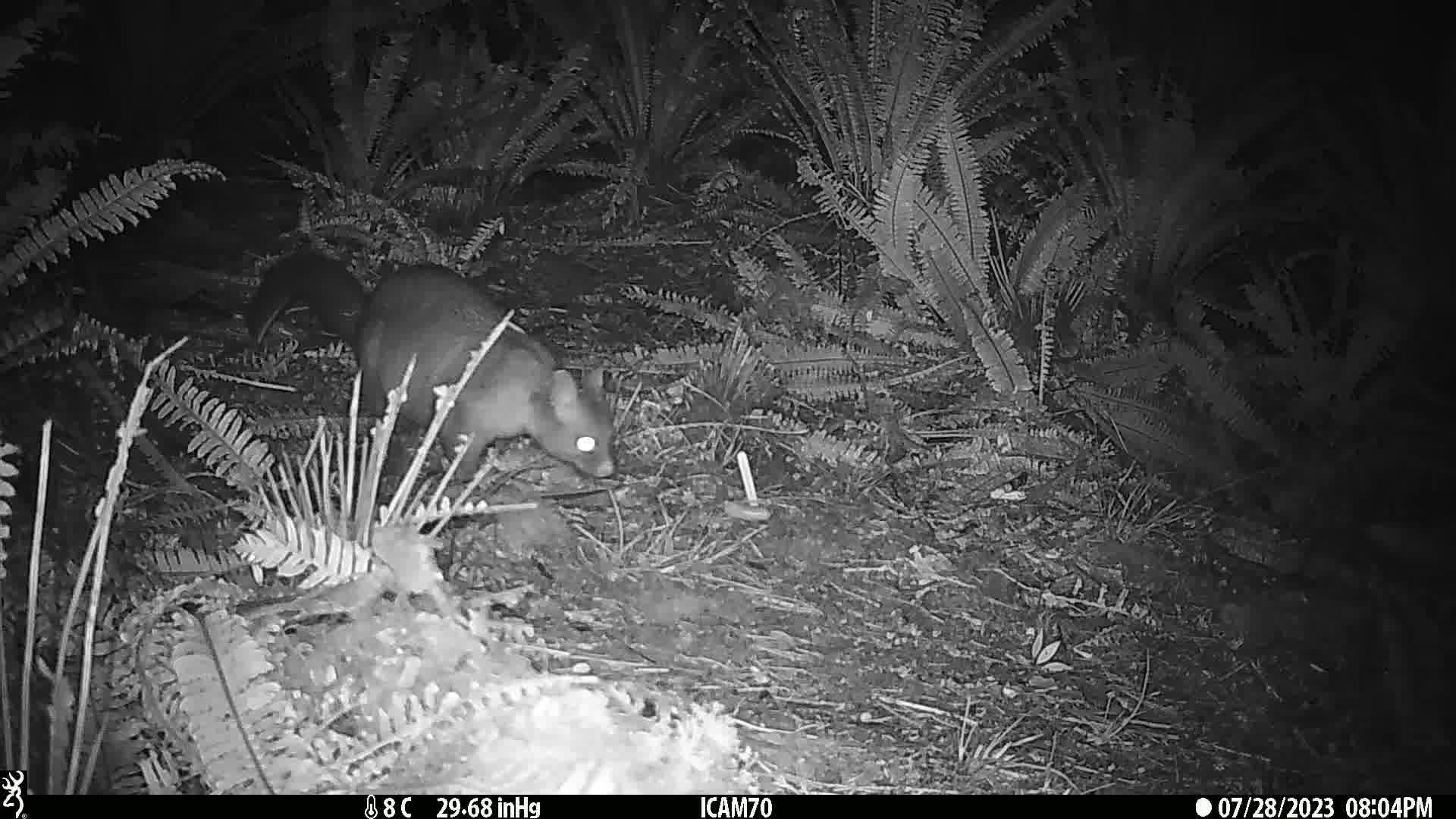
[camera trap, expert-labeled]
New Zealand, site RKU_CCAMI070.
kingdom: Animalia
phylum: Chordata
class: Mammalia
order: Diprotodontia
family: Phalangeridae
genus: Trichosurus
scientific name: Trichosurus vulpecula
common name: common brushtail possum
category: possum